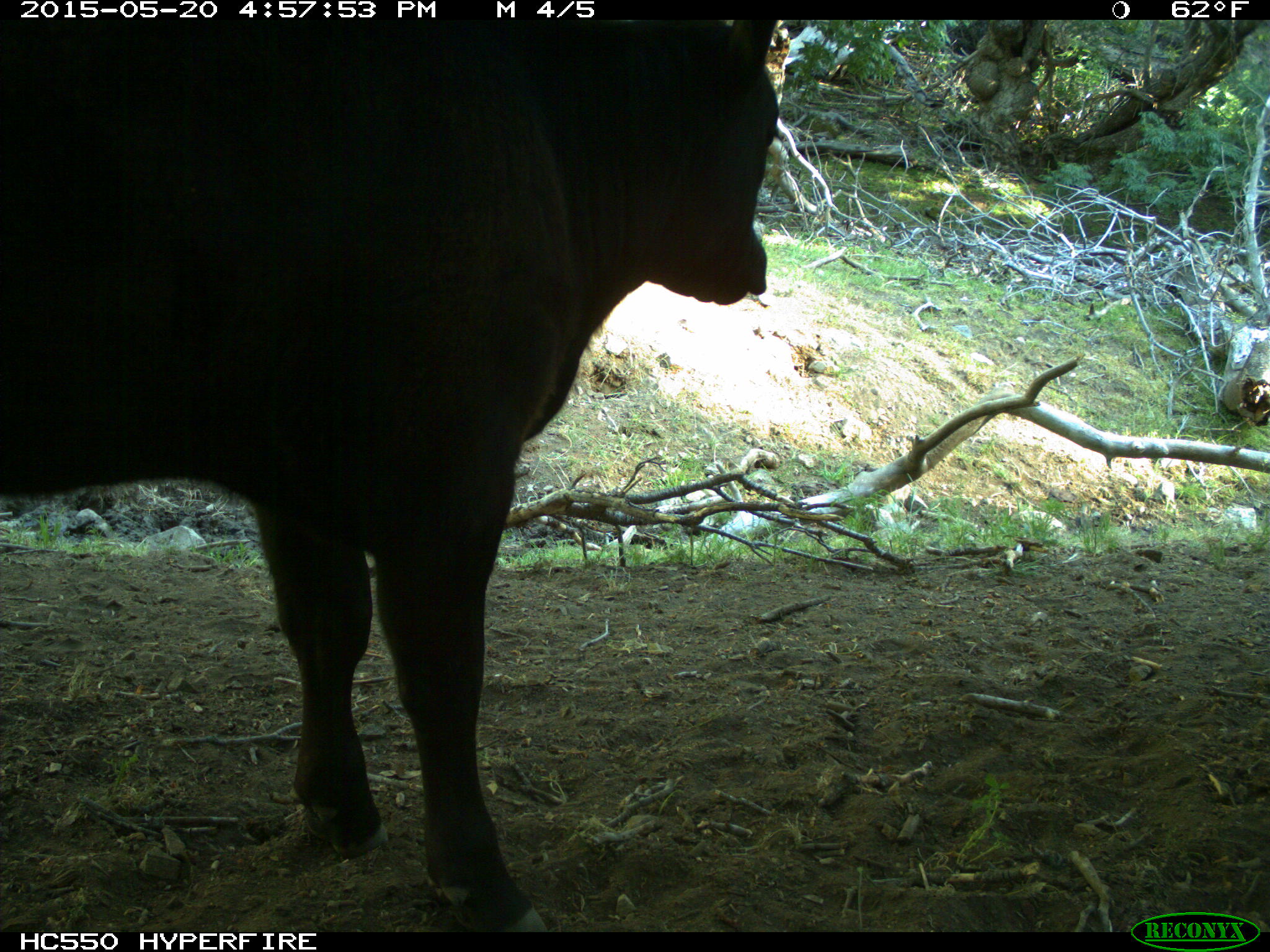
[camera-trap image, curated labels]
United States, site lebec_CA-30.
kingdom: Animalia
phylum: Chordata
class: Mammalia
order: Artiodactyla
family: Bovidae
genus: Bos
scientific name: Bos taurus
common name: domestic cow